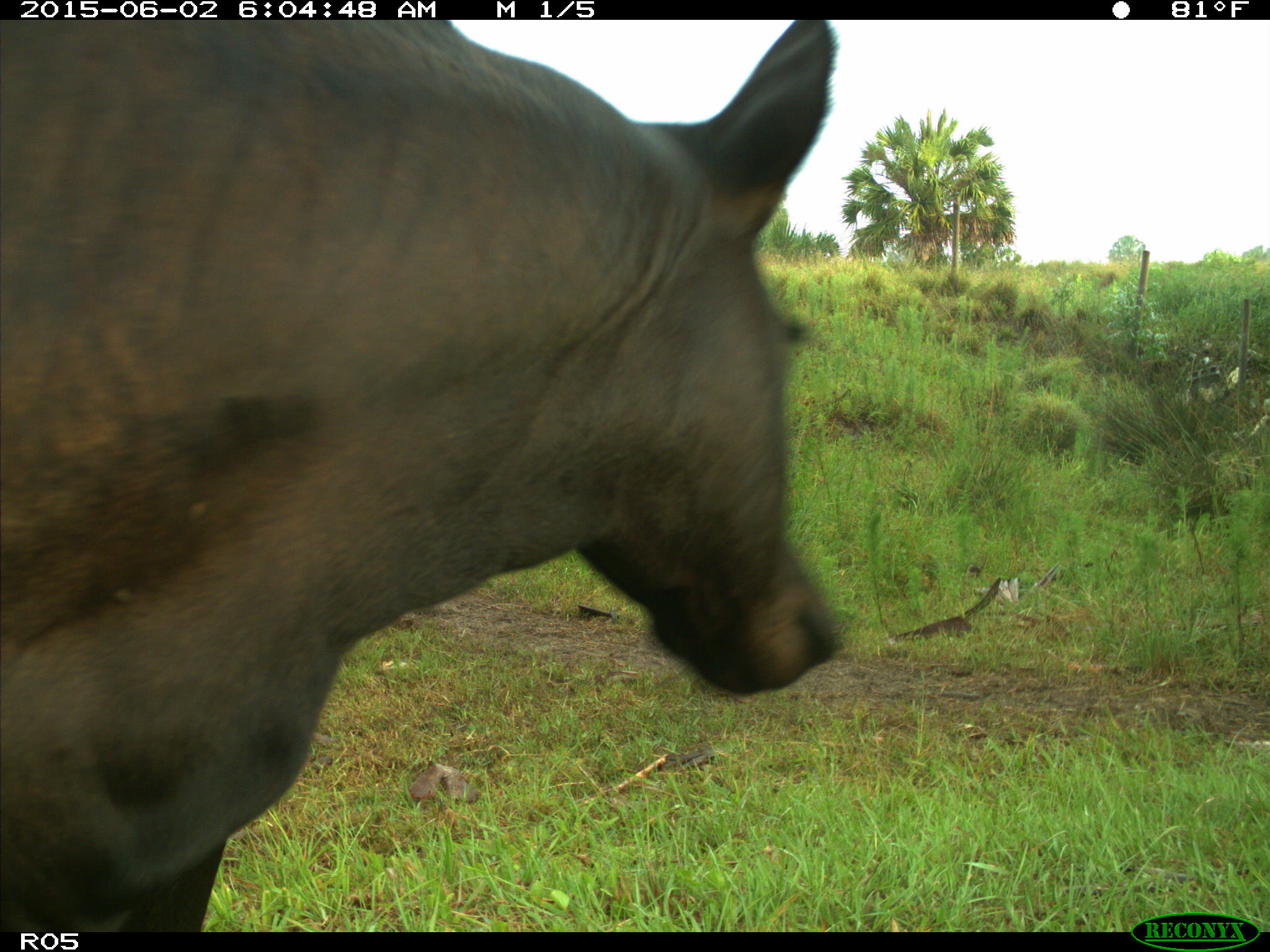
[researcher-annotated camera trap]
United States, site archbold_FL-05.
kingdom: Animalia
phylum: Chordata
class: Mammalia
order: Artiodactyla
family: Bovidae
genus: Bos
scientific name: Bos taurus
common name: domestic cow